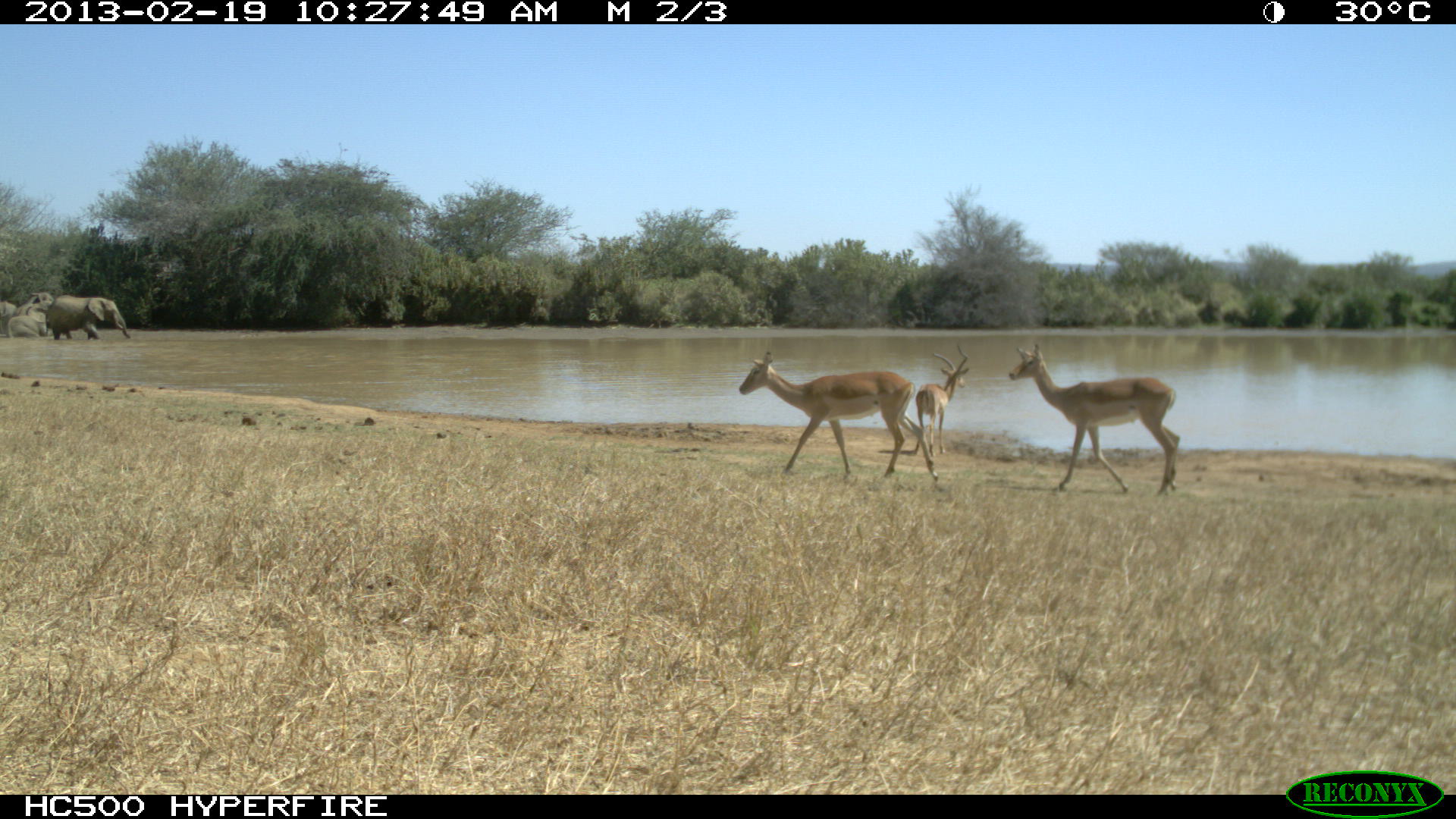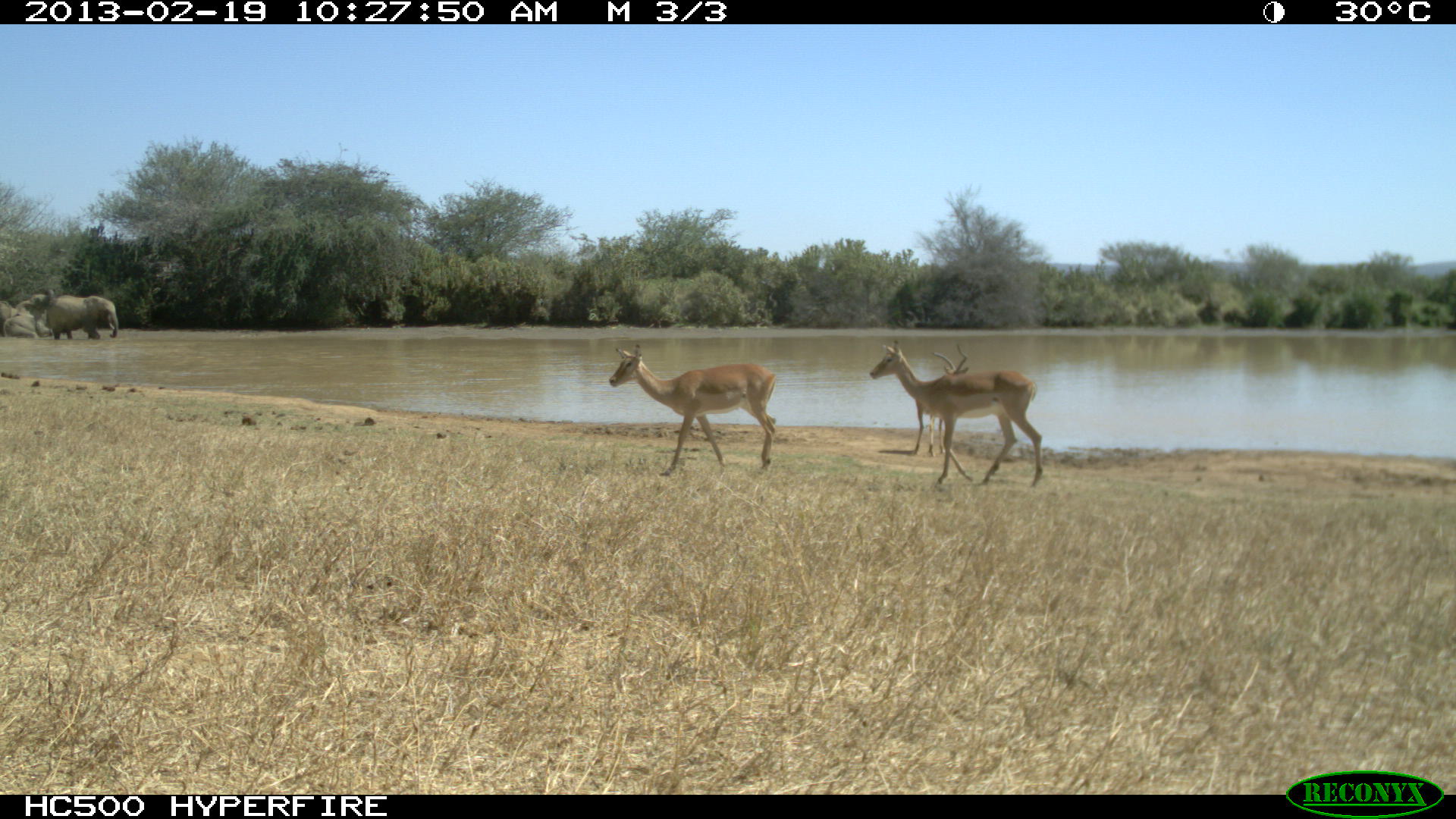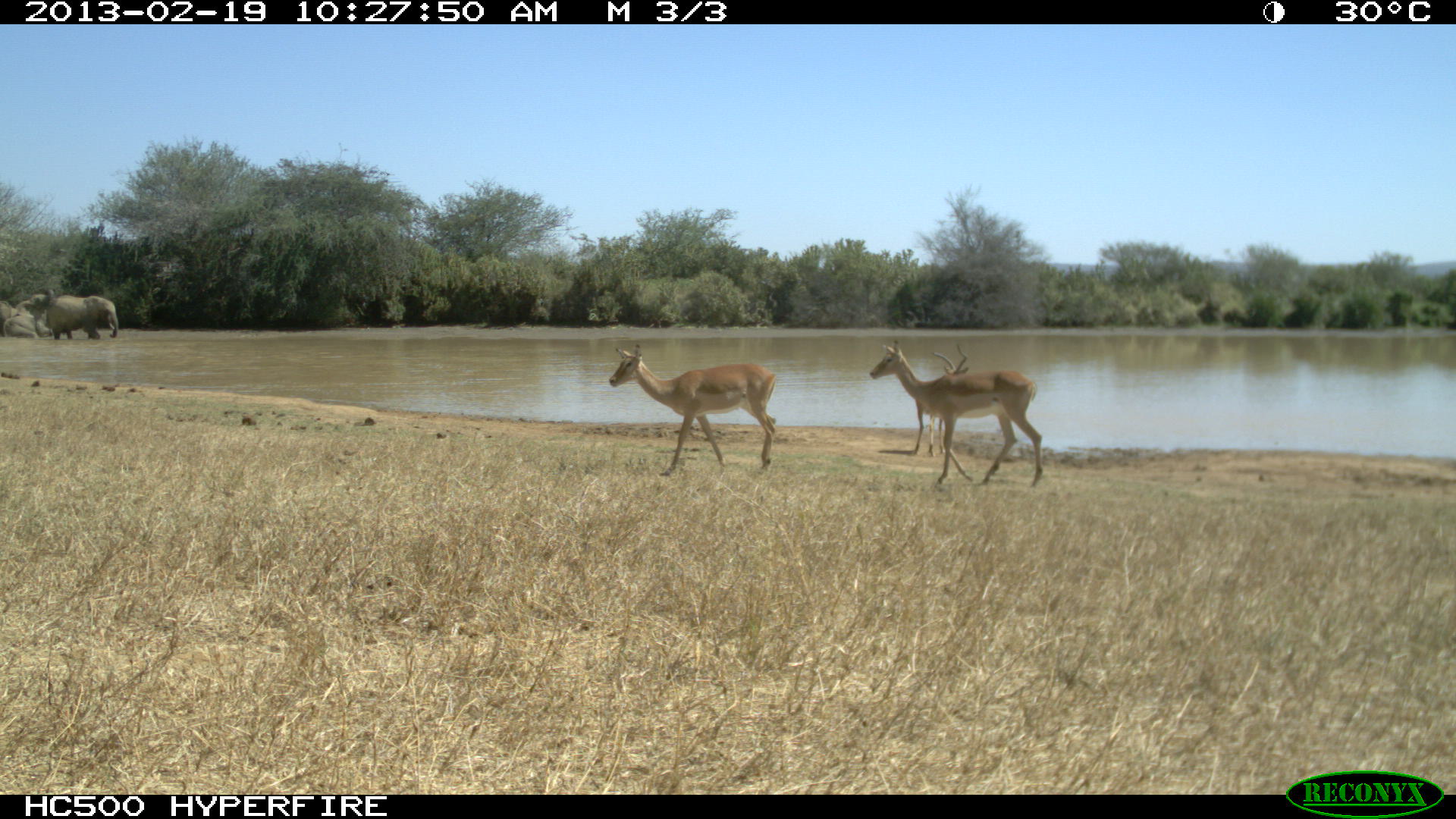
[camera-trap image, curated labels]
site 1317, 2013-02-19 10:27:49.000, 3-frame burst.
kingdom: Animalia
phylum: Chordata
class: Mammalia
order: Proboscidea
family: Elephantidae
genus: Loxodonta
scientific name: Loxodonta africana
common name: african bush elephant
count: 4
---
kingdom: Animalia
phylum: Chordata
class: Mammalia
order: Artiodactyla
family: Bovidae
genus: Aepyceros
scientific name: Aepyceros melampus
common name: impala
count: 3